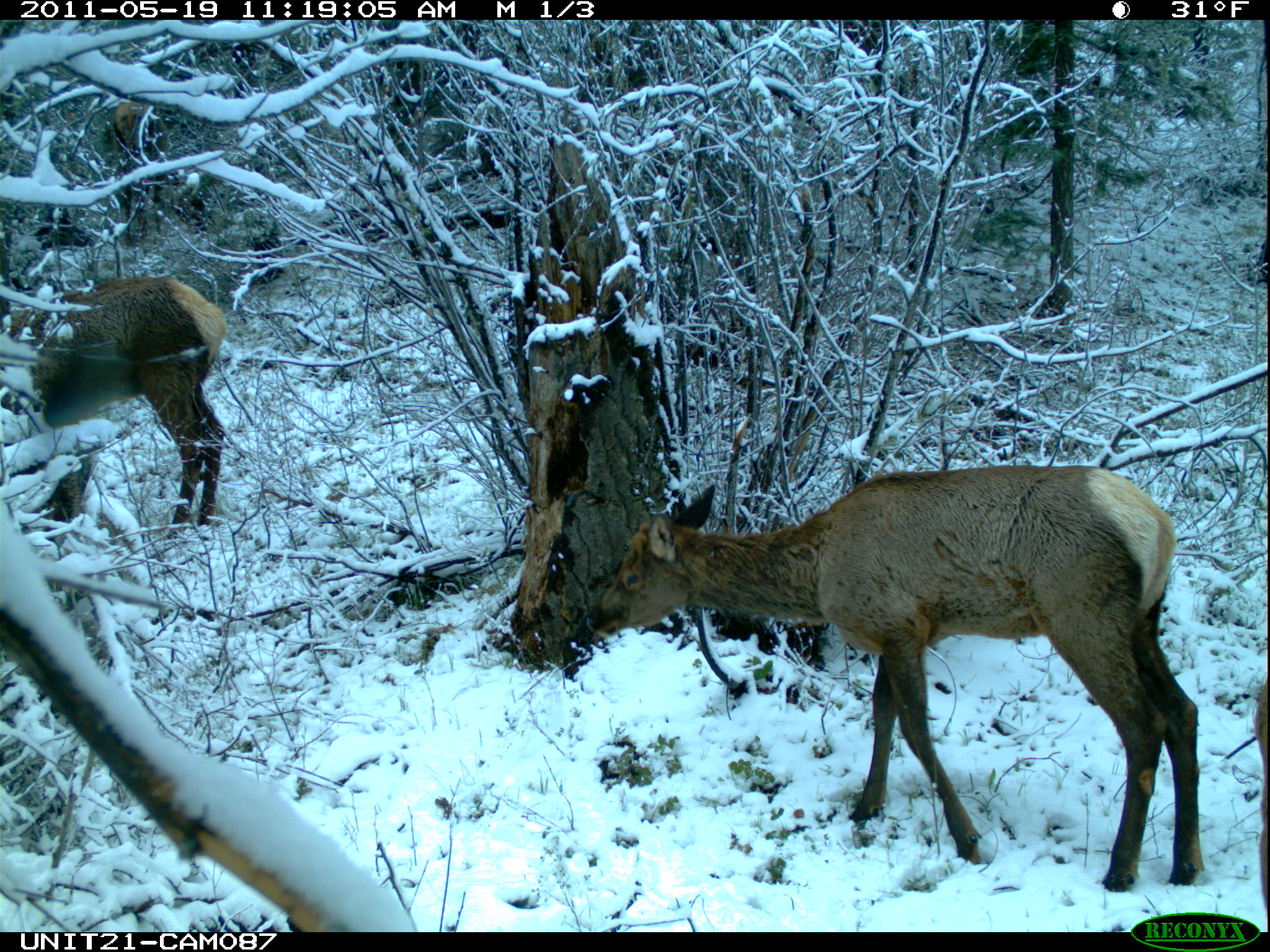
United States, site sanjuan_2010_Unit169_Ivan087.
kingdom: Animalia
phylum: Chordata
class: Mammalia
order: Artiodactyla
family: Cervidae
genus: Cervus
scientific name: Cervus elaphus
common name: red deer